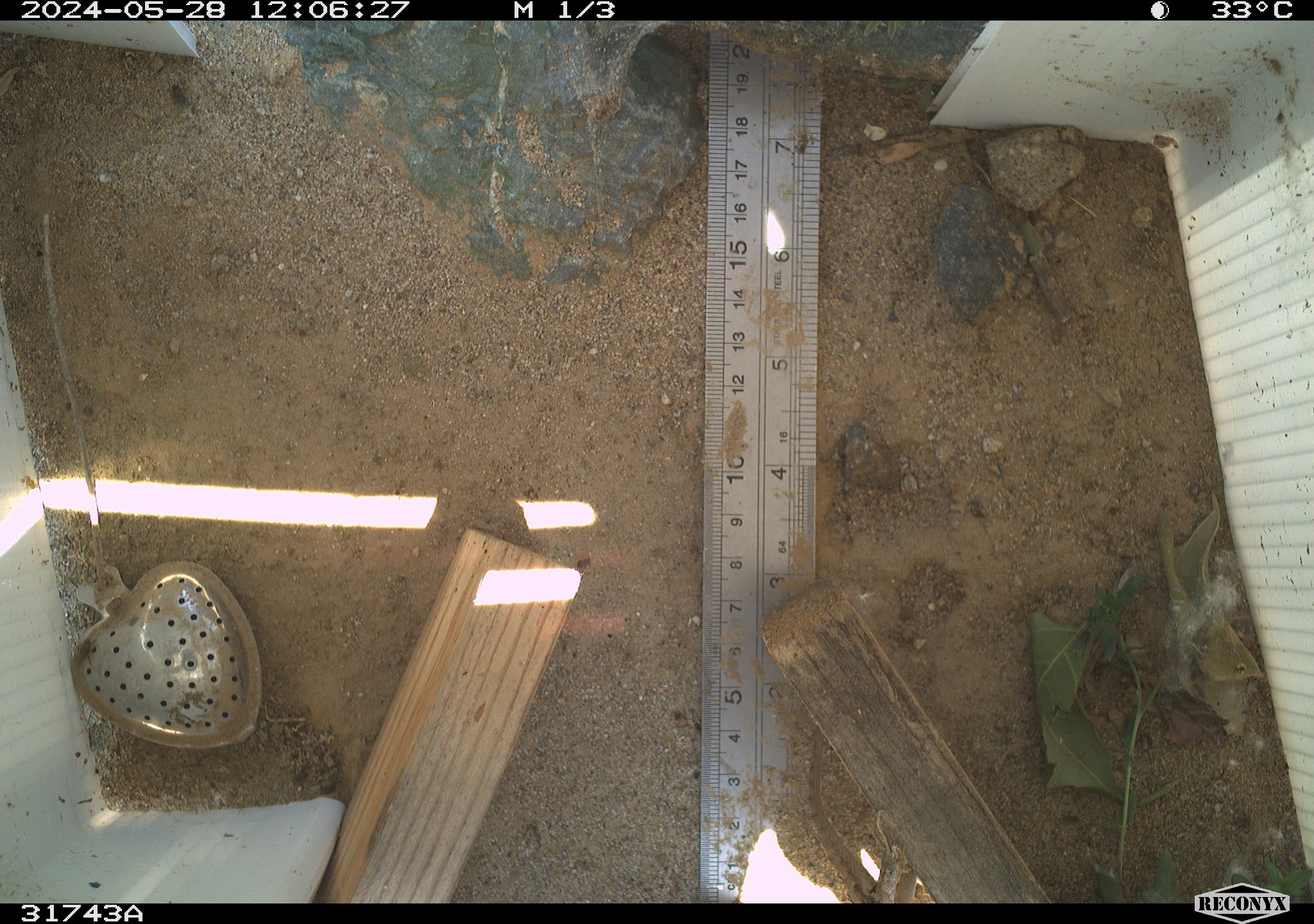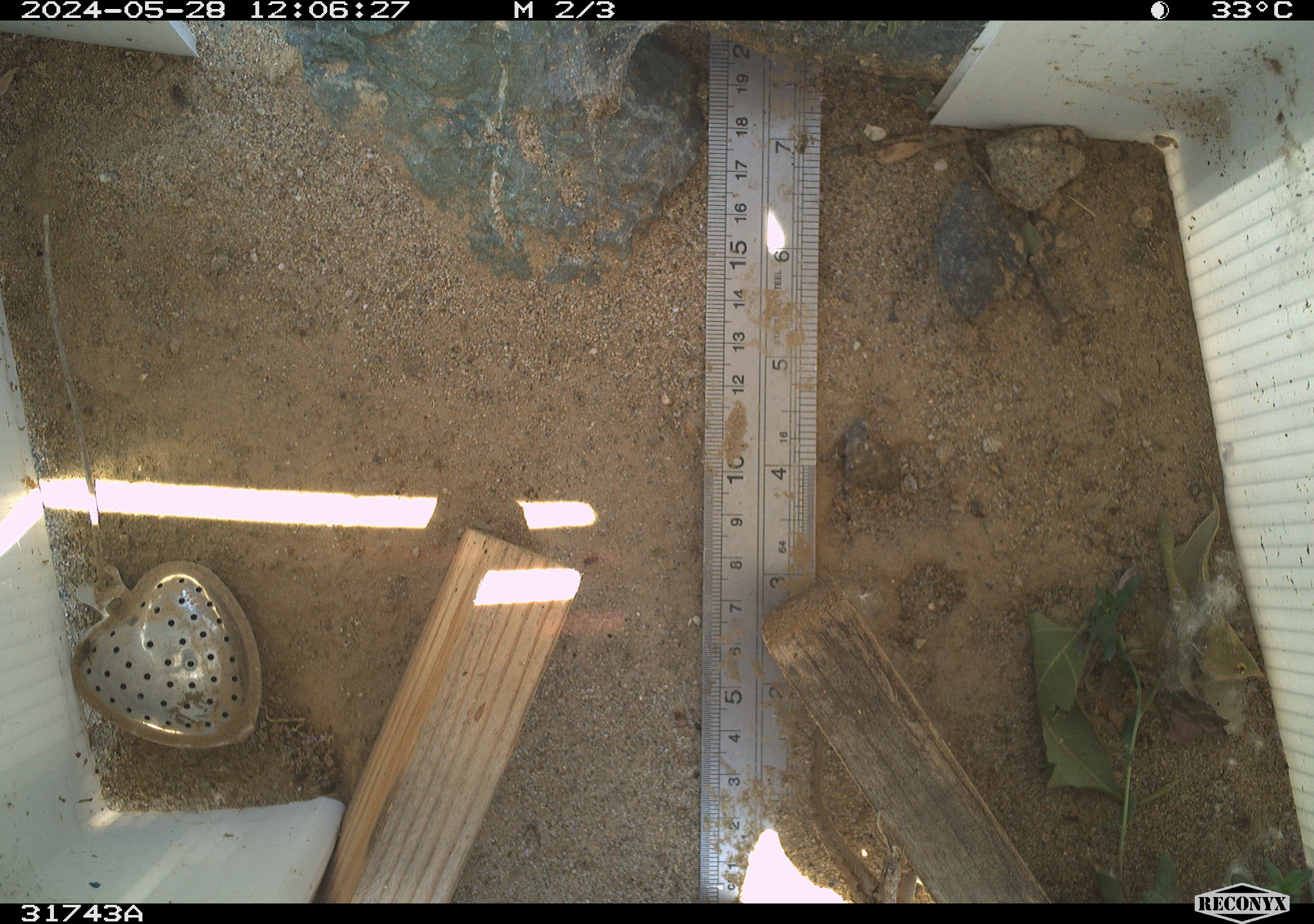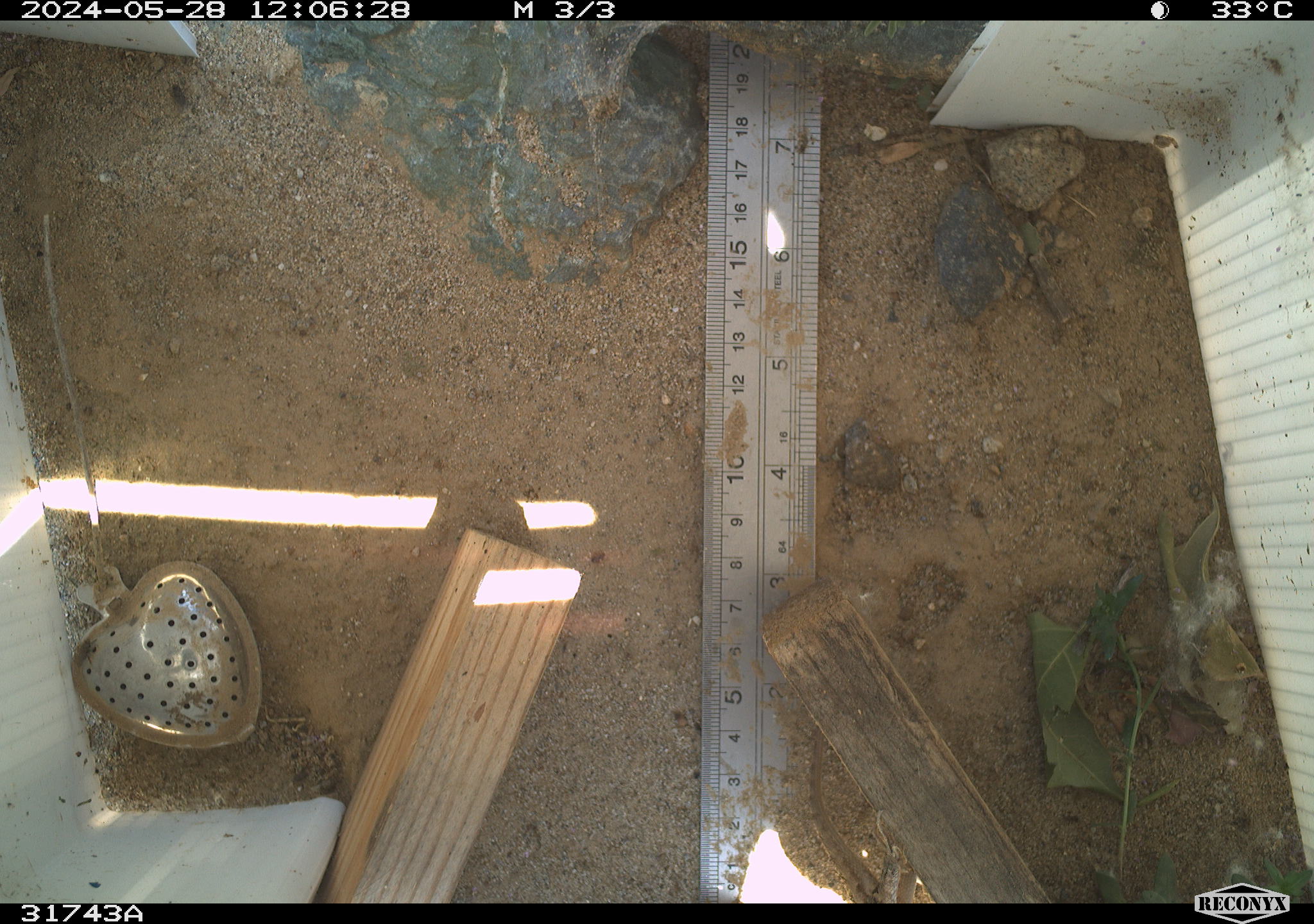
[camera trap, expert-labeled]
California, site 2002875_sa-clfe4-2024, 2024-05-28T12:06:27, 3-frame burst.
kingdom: Animalia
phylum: Chordata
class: Reptilia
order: Squamata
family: Phrynosomatidae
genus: Sceloporus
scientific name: Sceloporus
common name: spiny lizards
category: sceloporus species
Sceloporus species (spiny lizards) (Sceloporus).